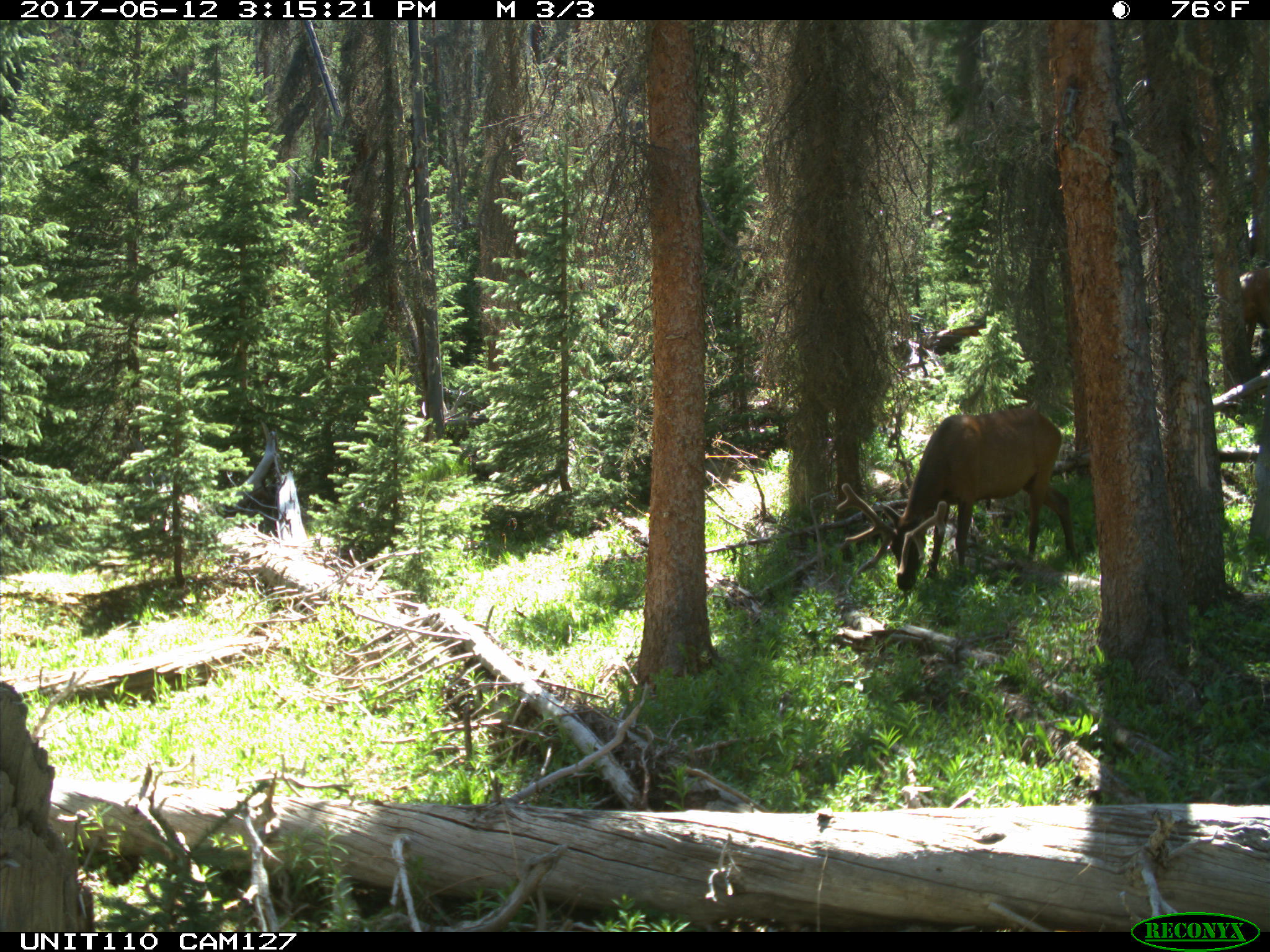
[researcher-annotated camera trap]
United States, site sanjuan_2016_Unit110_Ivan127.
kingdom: Animalia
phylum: Chordata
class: Mammalia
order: Artiodactyla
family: Cervidae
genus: Cervus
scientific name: Cervus elaphus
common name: red deer